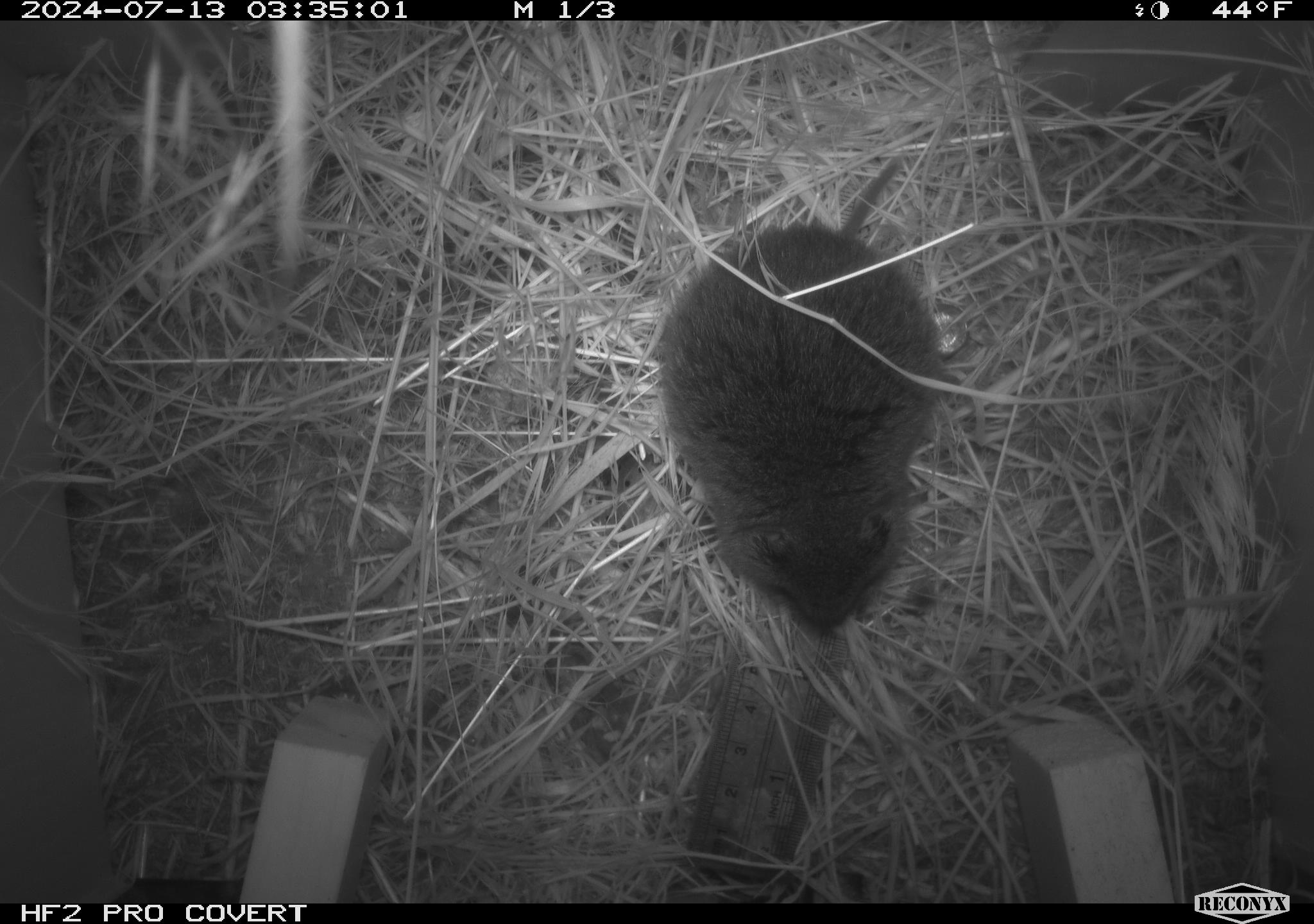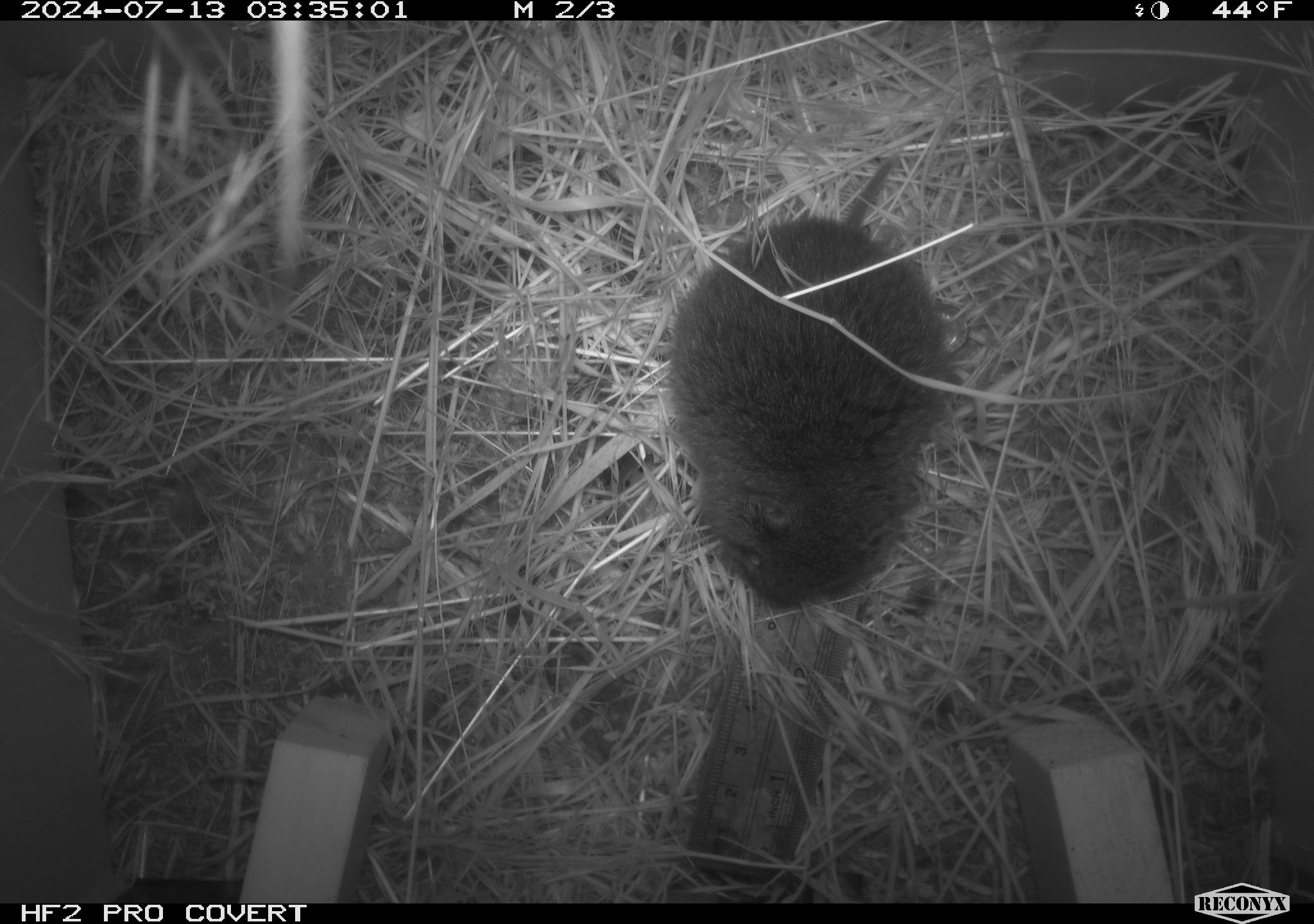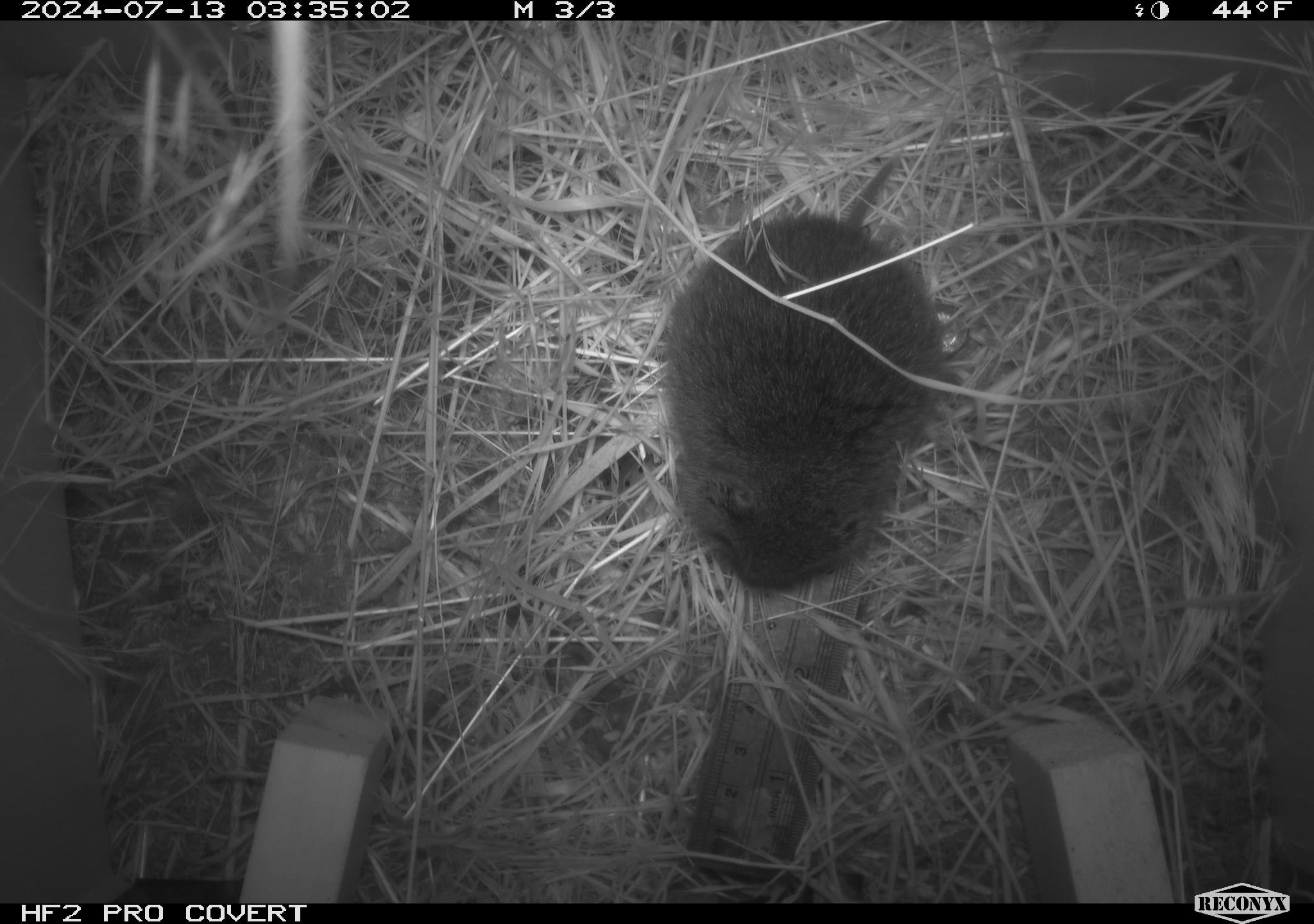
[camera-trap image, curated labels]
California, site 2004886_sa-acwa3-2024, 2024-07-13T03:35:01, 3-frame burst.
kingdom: Animalia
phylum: Chordata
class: Mammalia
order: Rodentia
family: Cricetidae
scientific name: Arvicolinae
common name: voles, lemmings, and muskrats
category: arvicolinae subfamily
Arvicolinae subfamily (voles, lemmings, and muskrats) (Arvicolinae).